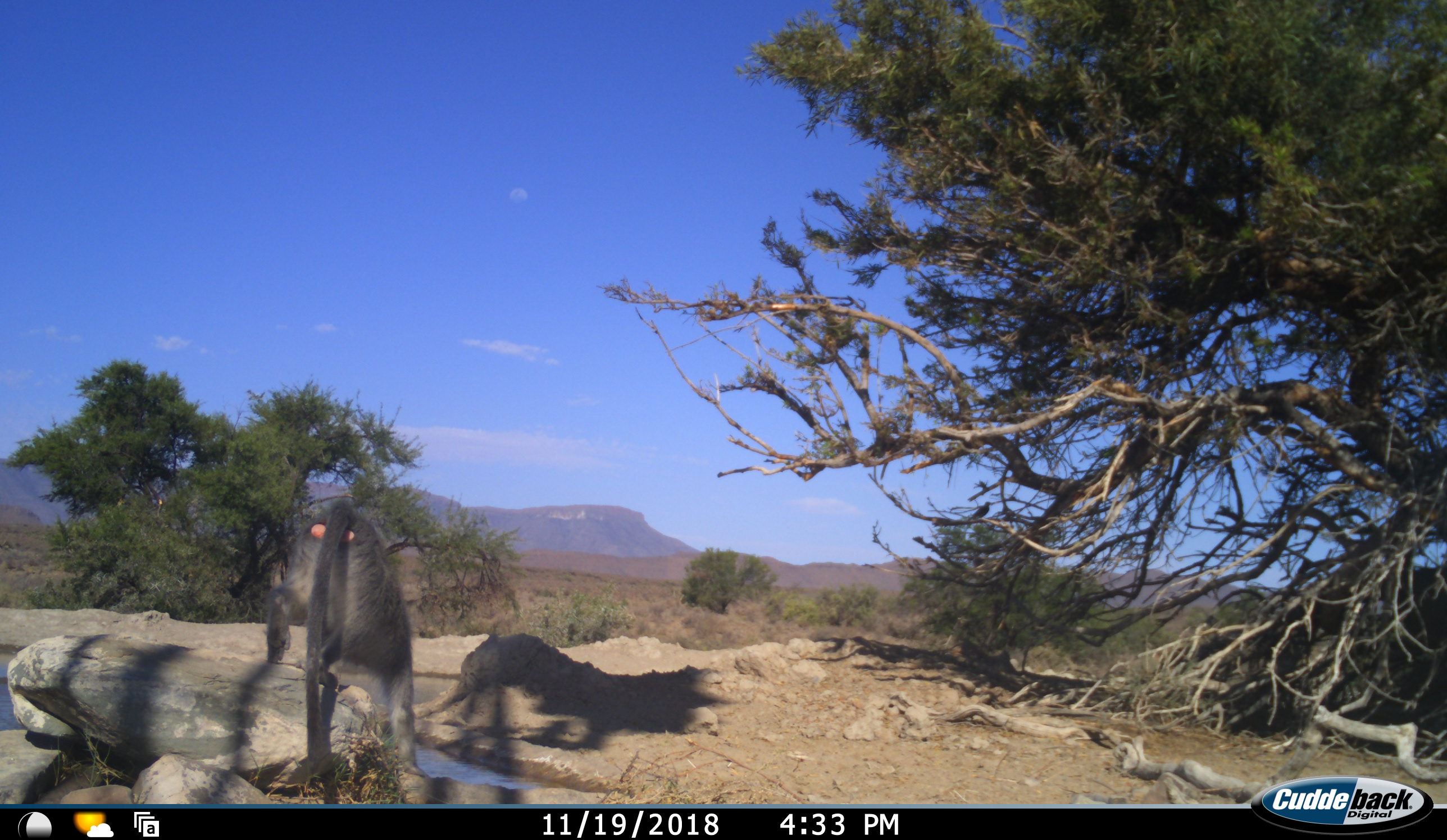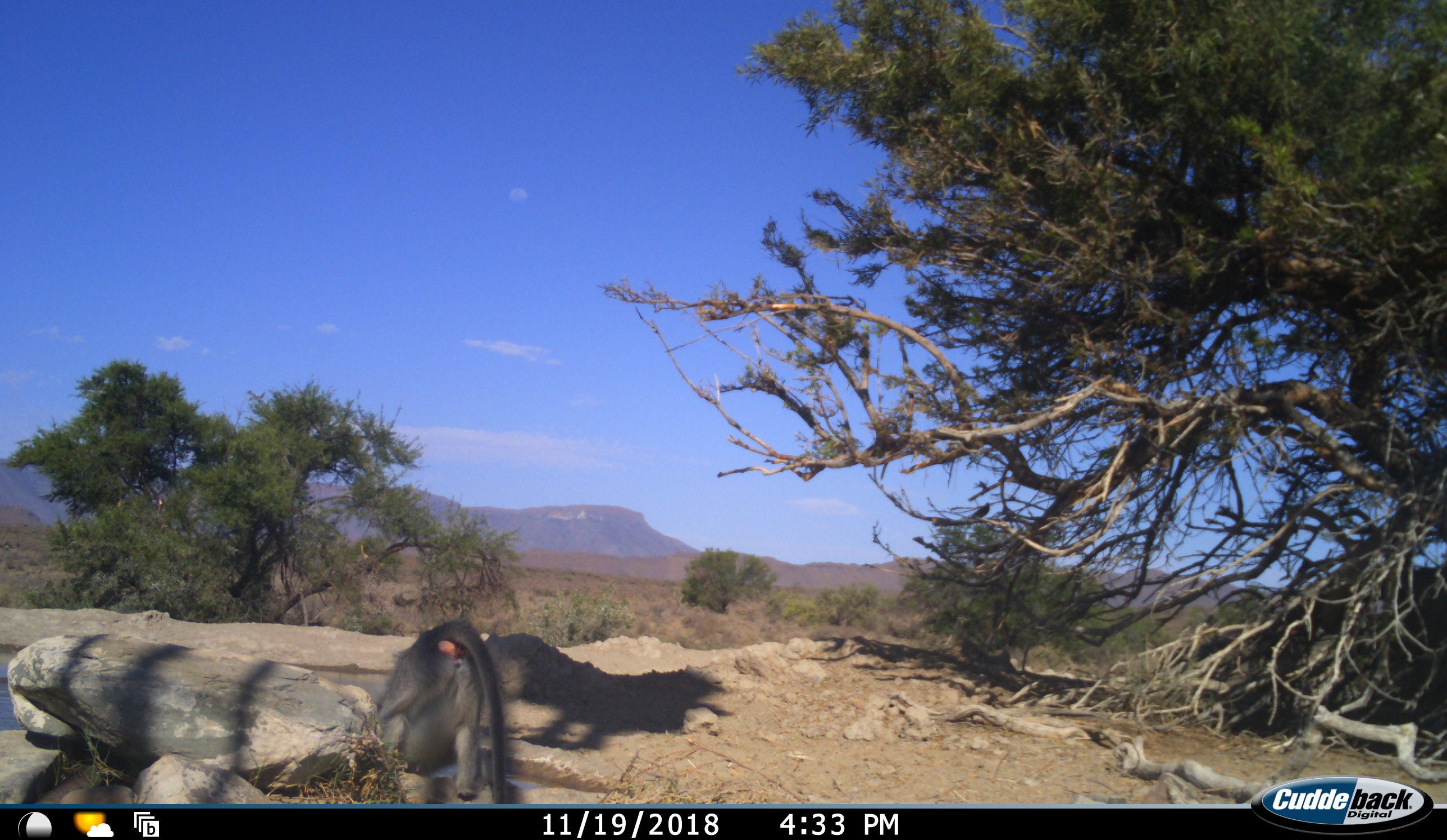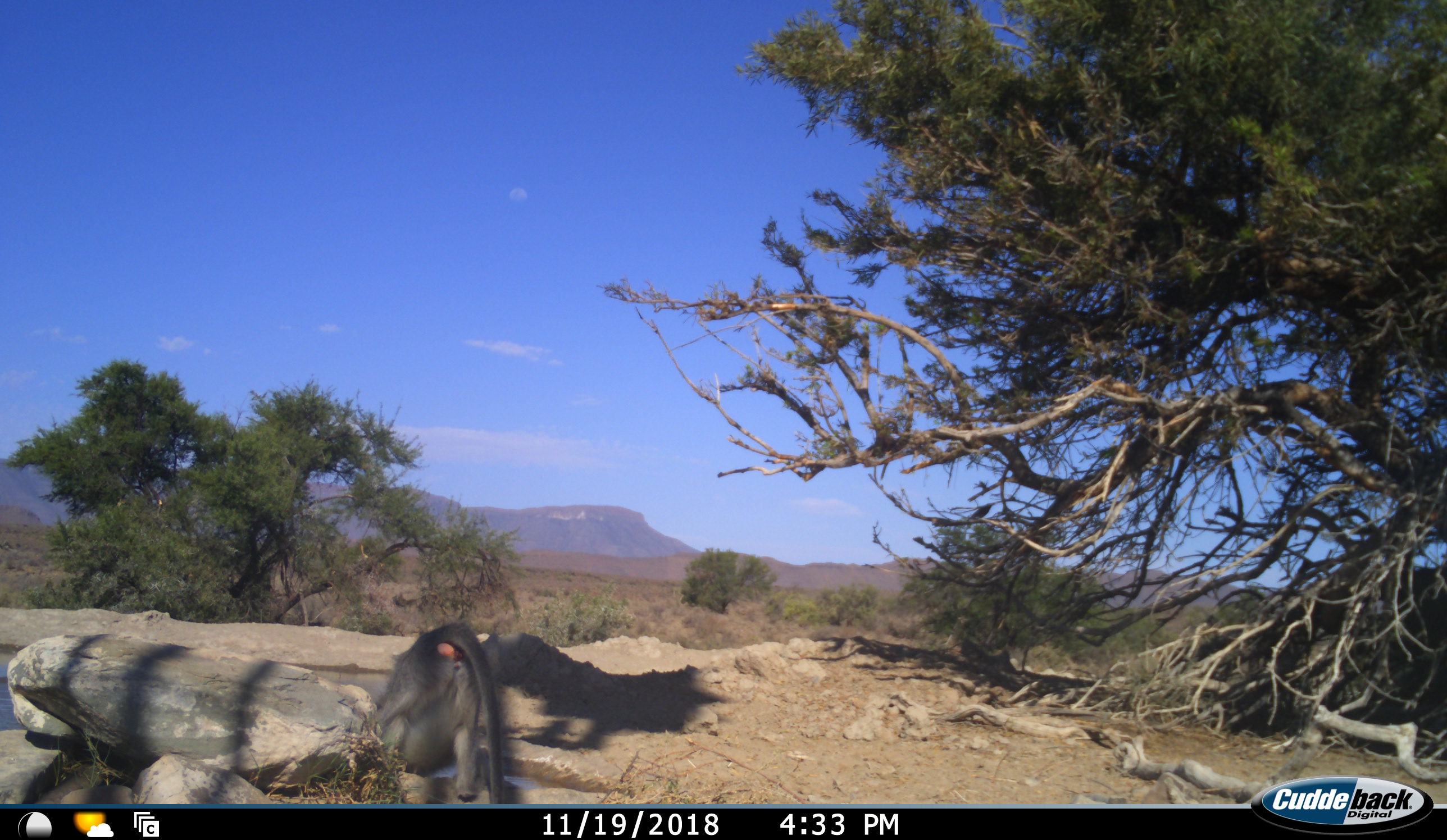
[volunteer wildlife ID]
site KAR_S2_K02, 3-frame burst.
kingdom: Animalia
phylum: Chordata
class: Mammalia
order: Primates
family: Cercopithecidae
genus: Papio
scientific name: Papio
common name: baboon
Baboon (Papio), count 1. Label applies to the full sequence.